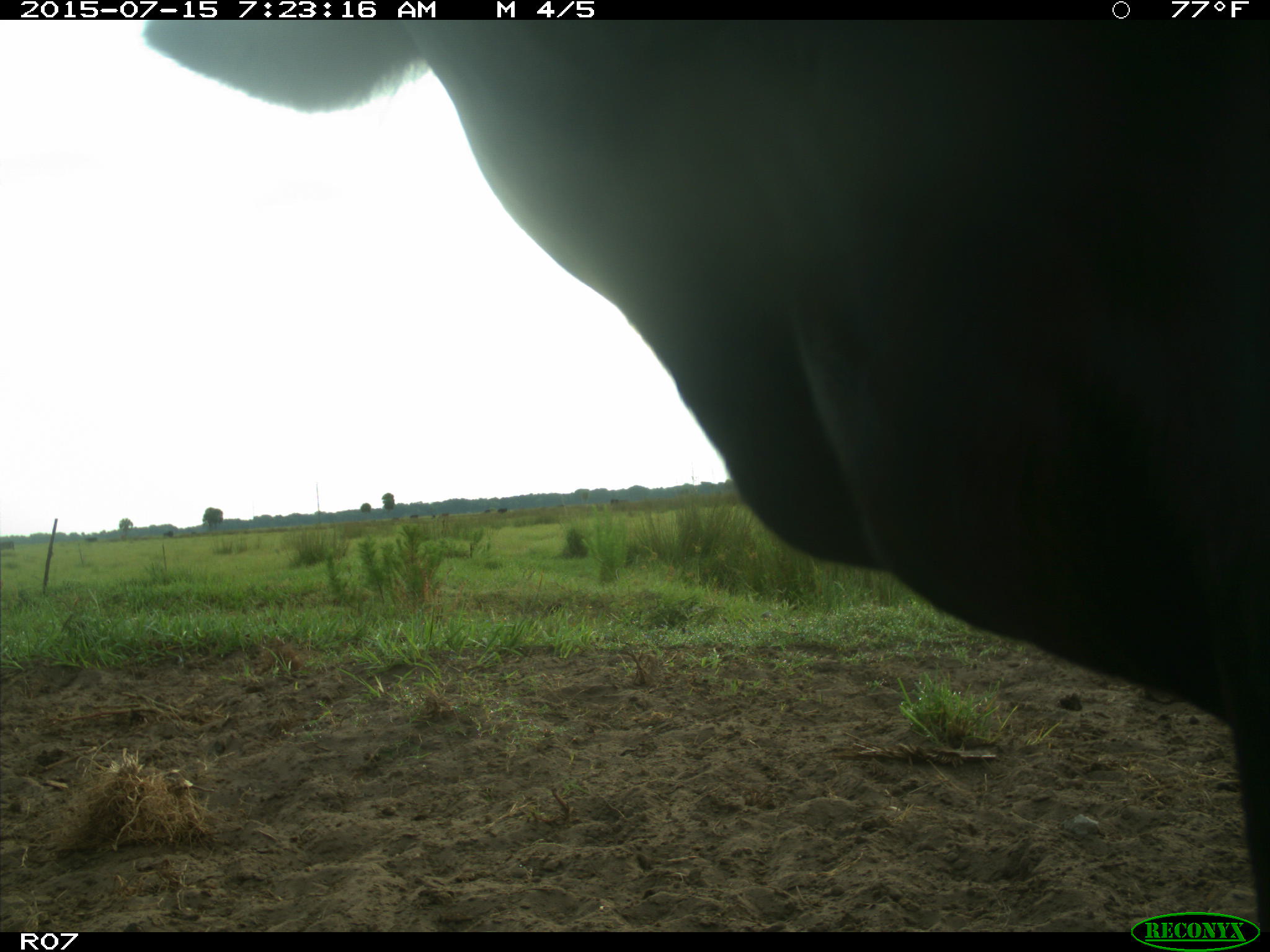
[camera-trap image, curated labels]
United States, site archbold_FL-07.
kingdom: Animalia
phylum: Chordata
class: Mammalia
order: Artiodactyla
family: Bovidae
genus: Bos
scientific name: Bos taurus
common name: domestic cow